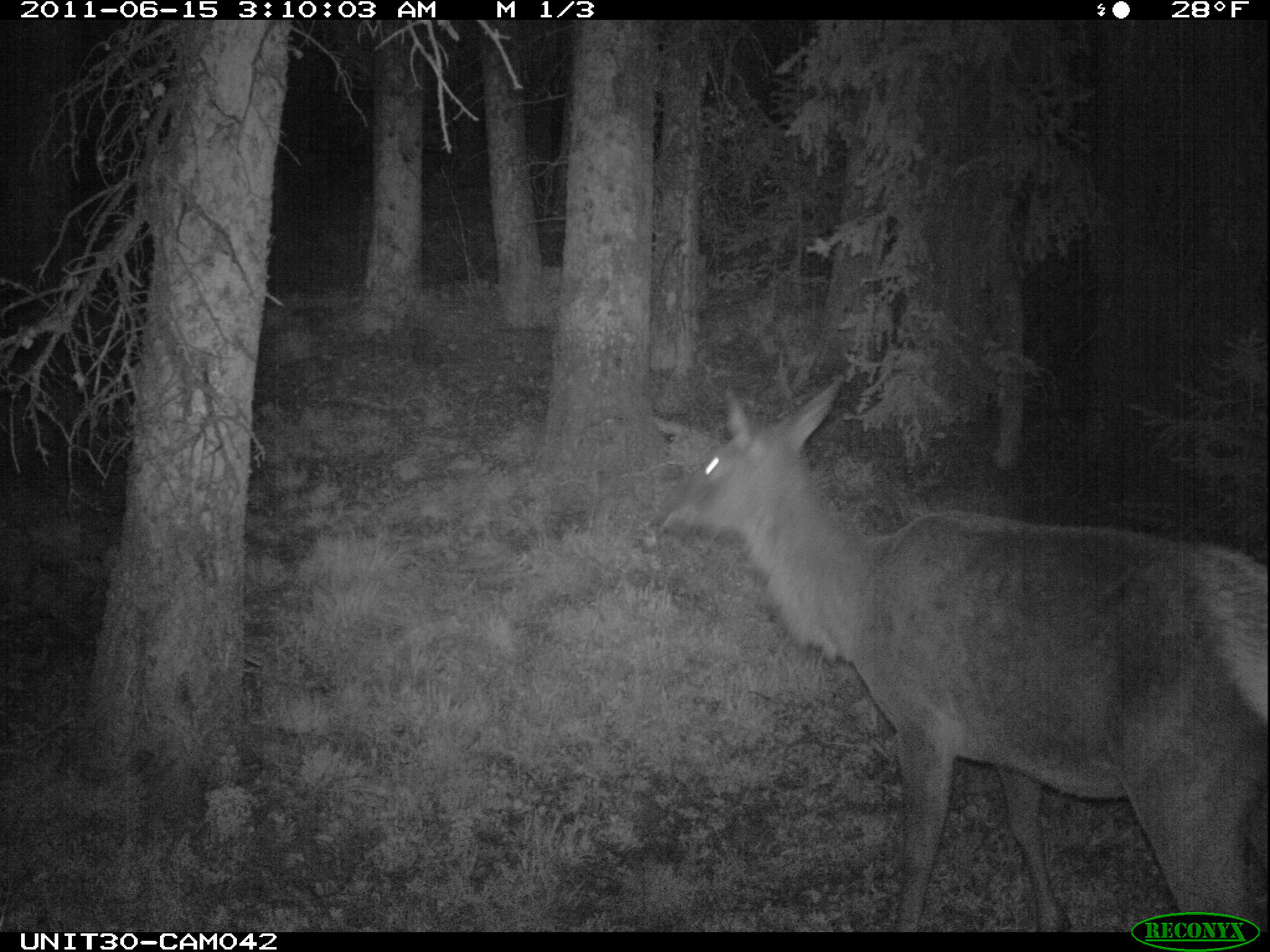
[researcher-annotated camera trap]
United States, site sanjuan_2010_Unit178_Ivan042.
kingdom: Animalia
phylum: Chordata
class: Mammalia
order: Artiodactyla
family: Cervidae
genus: Cervus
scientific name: Cervus elaphus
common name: red deer